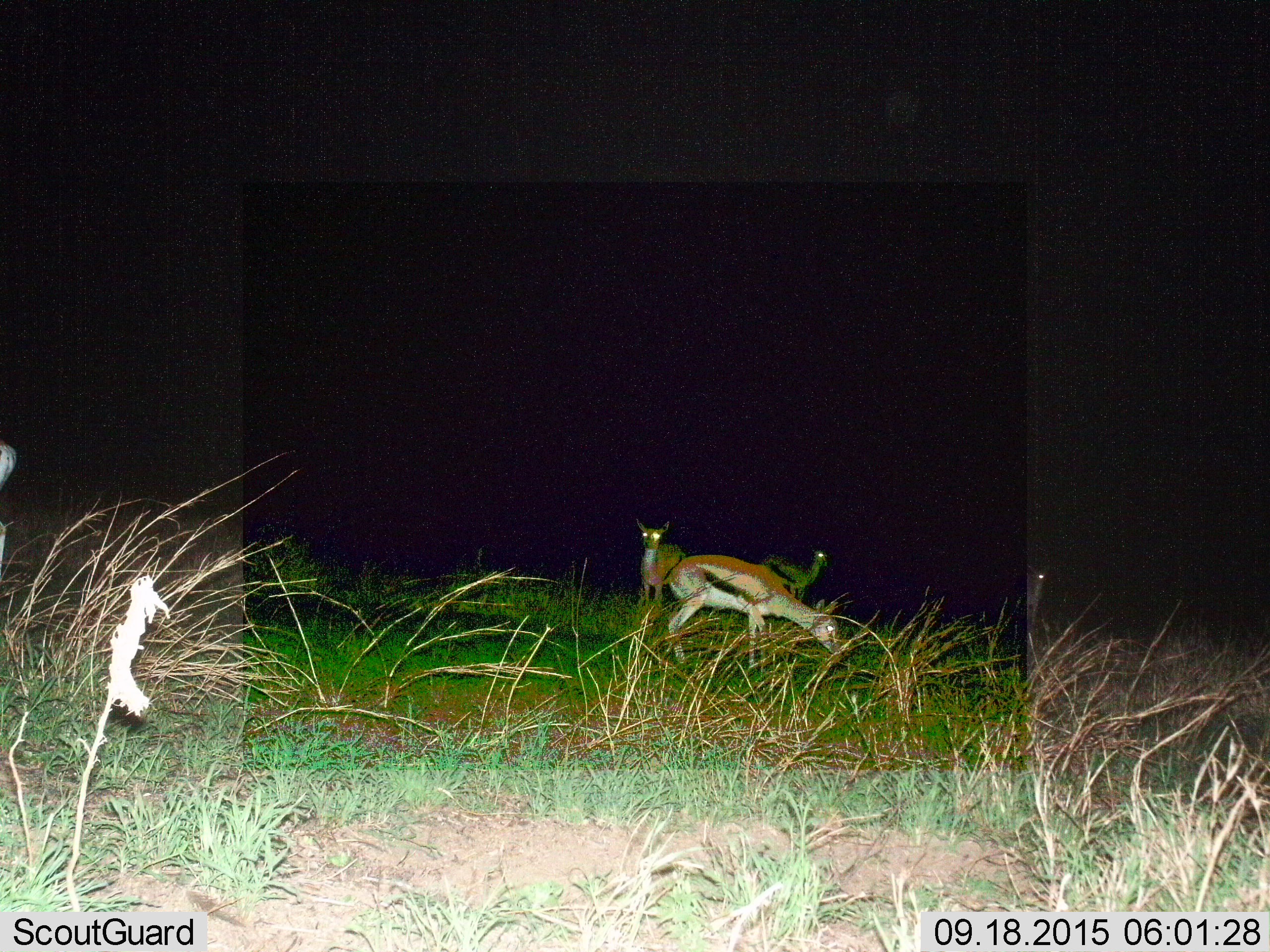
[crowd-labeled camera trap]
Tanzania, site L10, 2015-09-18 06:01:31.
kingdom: Animalia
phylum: Chordata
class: Mammalia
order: Artiodactyla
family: Bovidae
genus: Eudorcas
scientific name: Eudorcas thomsonii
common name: thomson's gazelle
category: gazellethomsons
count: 4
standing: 78%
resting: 0%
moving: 11%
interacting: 0%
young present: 0%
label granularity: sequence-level